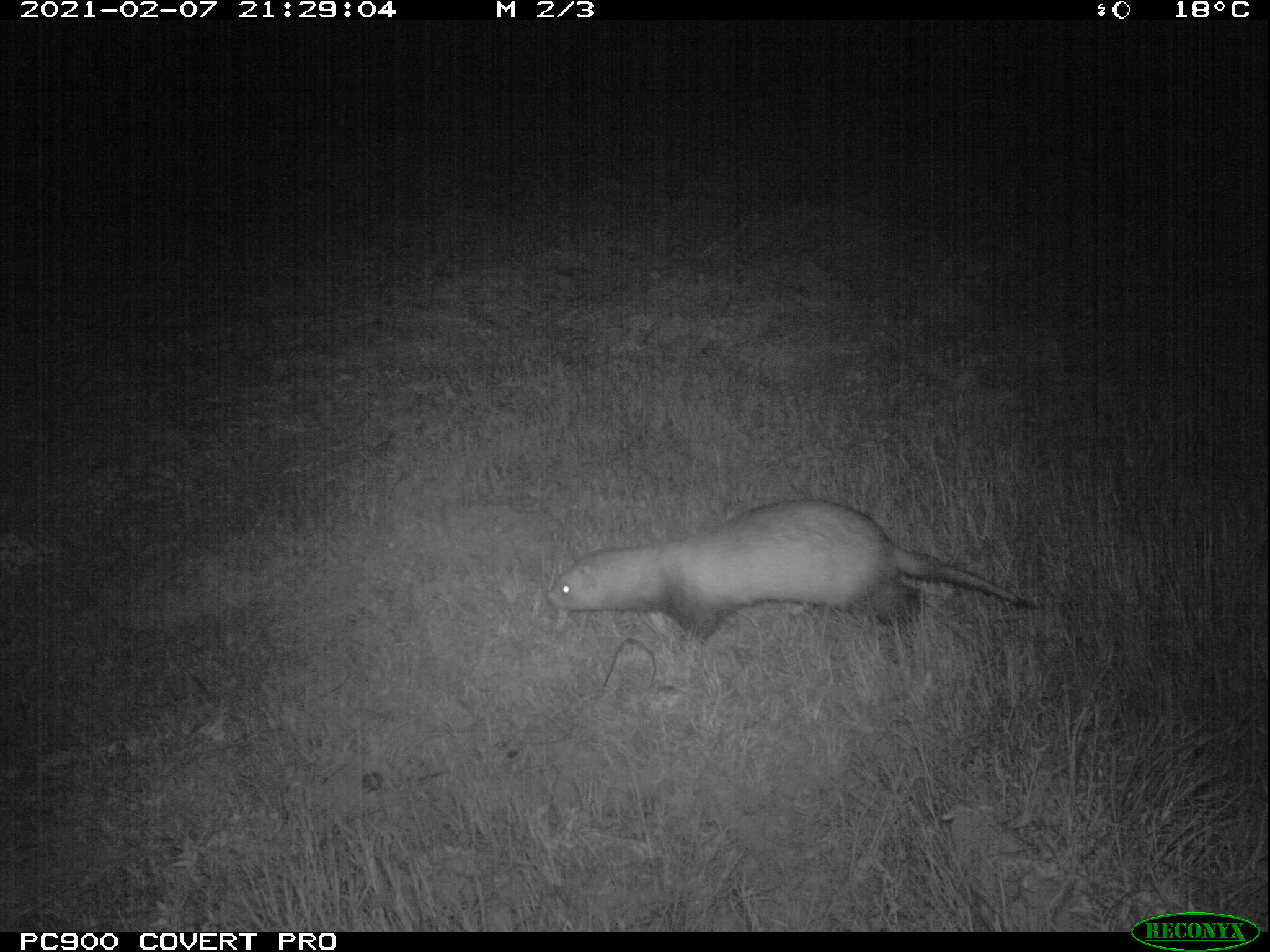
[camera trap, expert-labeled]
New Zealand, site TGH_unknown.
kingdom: Animalia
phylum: Chordata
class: Mammalia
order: Carnivora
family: Mustelidae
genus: Mustela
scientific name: Mustela furo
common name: ferret